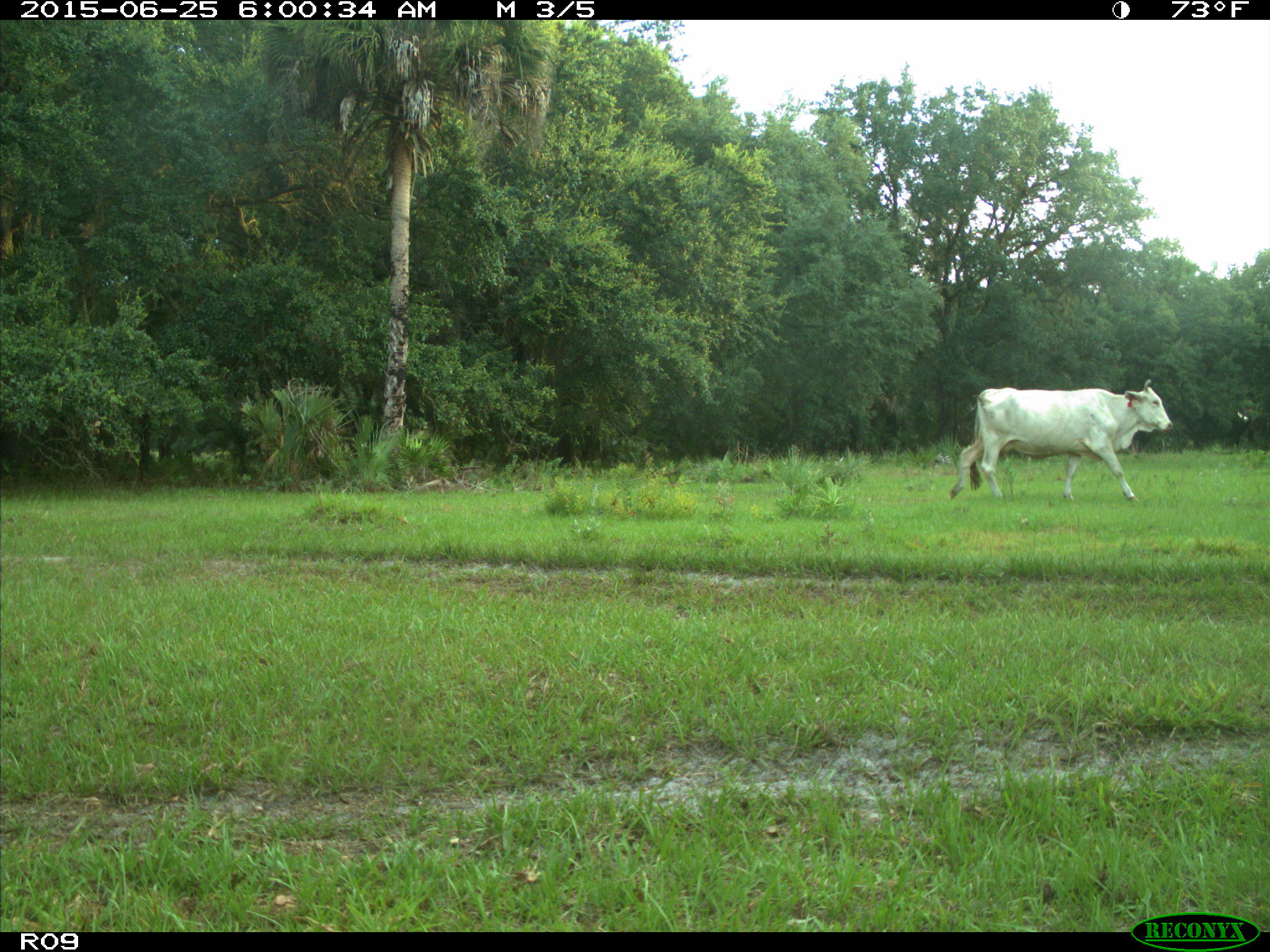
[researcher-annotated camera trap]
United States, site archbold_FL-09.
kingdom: Animalia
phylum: Chordata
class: Mammalia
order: Artiodactyla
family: Bovidae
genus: Bos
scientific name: Bos taurus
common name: domestic cow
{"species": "Bos taurus (domestic cow)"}